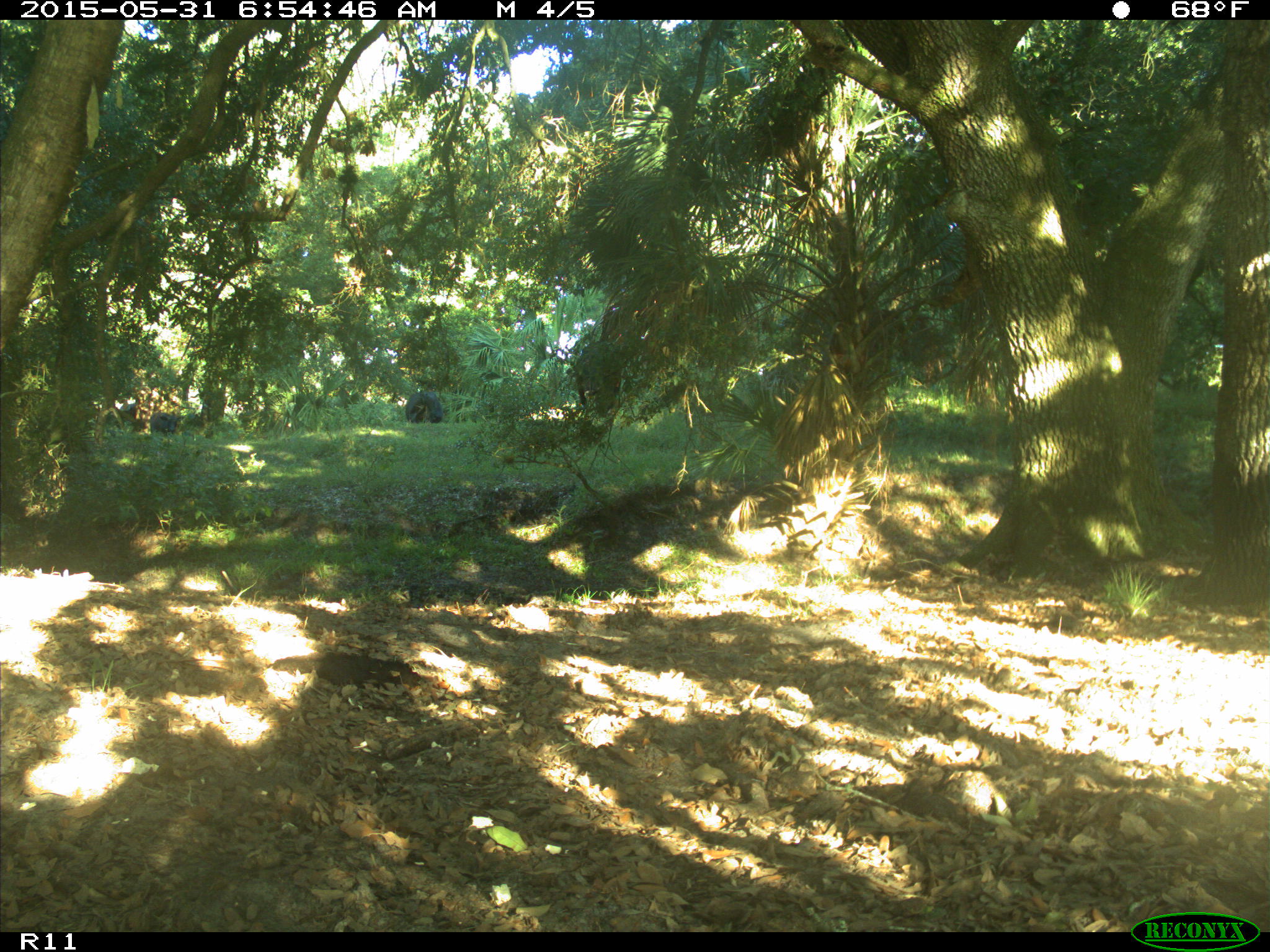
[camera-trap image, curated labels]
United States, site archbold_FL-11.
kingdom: Animalia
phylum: Chordata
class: Mammalia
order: Artiodactyla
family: Bovidae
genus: Bos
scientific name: Bos taurus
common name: domestic cow